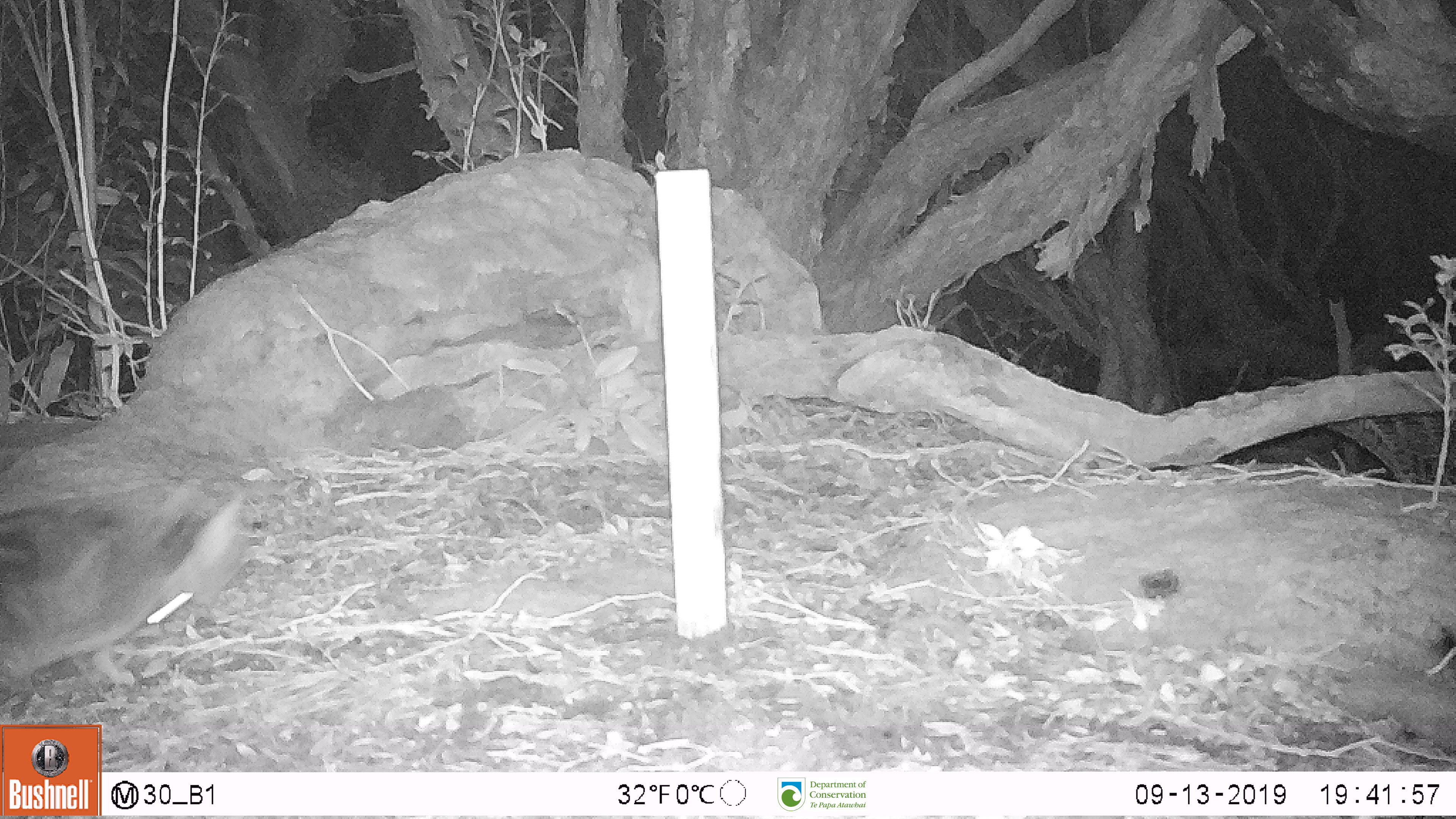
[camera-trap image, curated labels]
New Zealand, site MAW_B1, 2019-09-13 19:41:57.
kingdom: Animalia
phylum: Chordata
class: Mammalia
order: Carnivora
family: Felidae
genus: Felis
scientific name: Felis catus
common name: domestic cat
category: cat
Cat (domestic cat) (Felis catus).